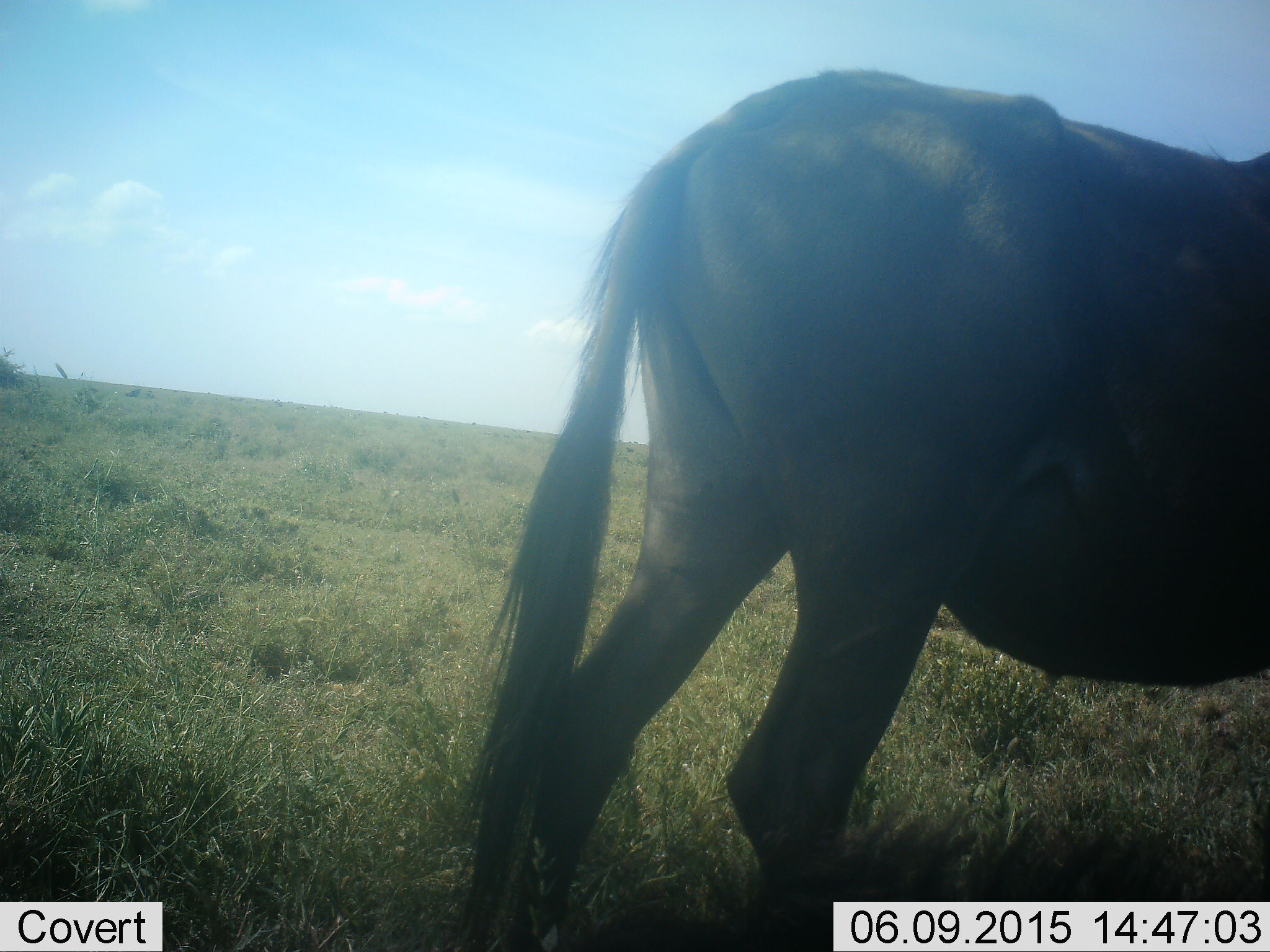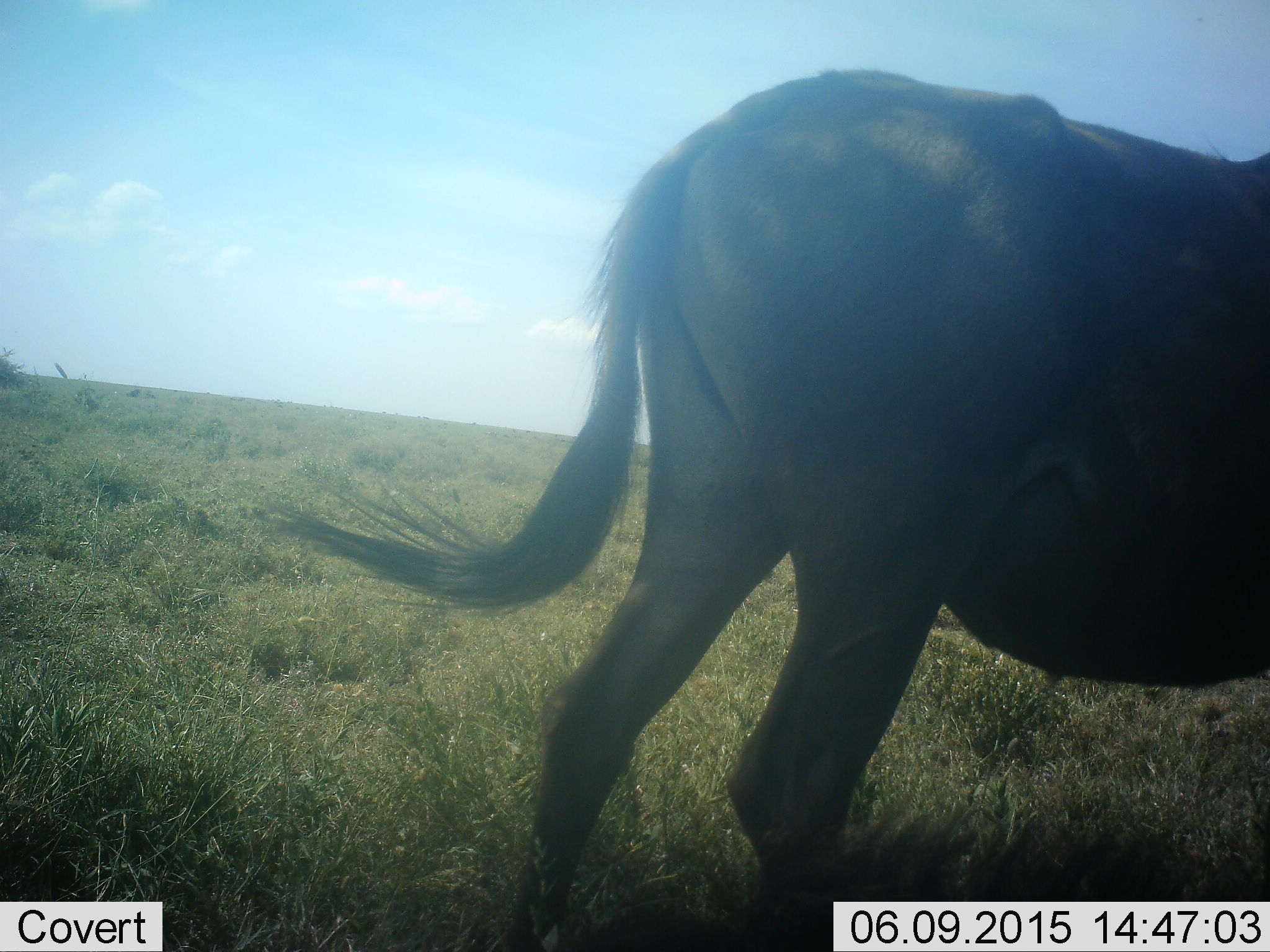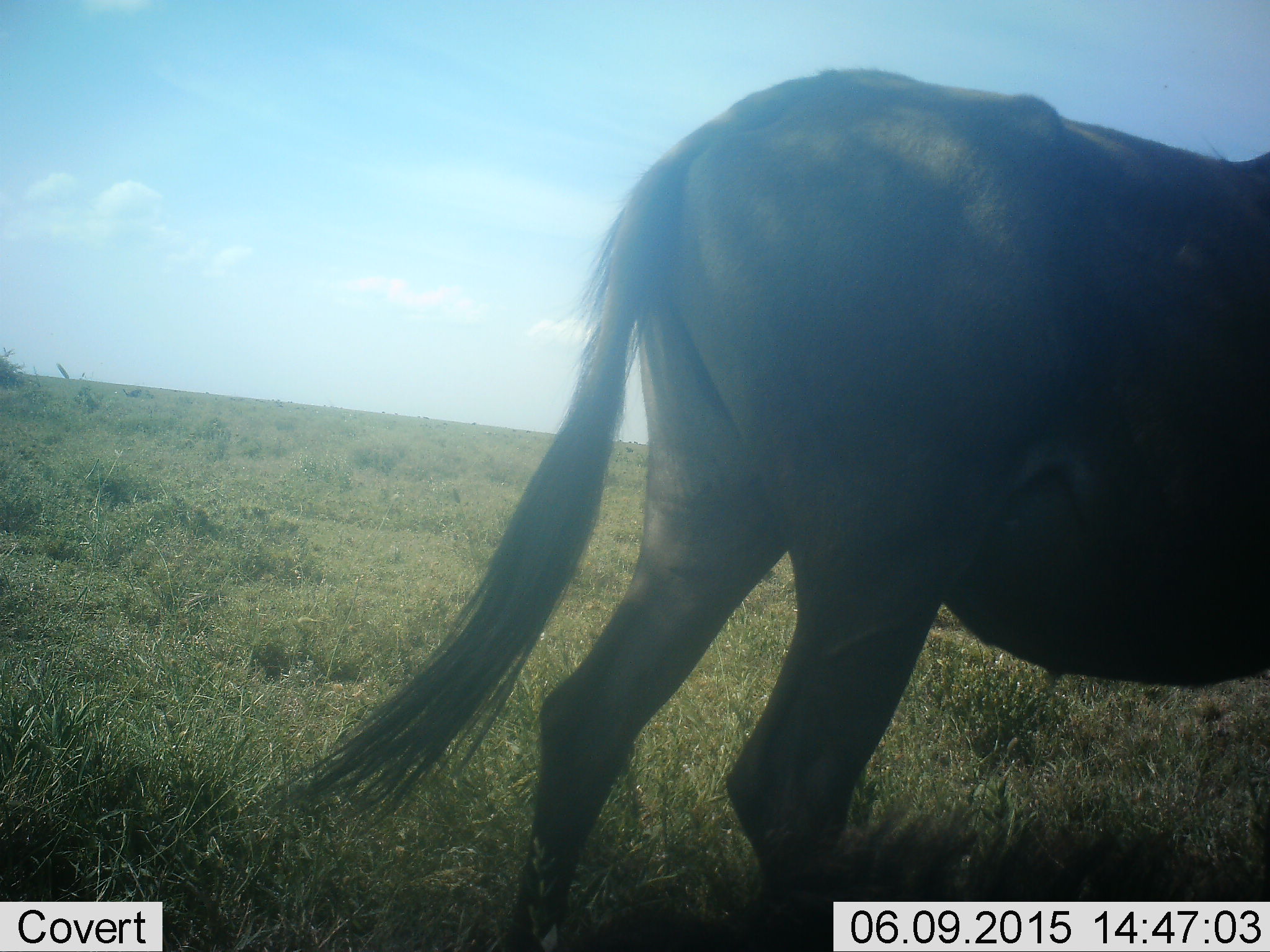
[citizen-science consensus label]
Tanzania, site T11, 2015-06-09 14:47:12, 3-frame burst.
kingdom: Animalia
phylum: Chordata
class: Mammalia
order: Artiodactyla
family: Bovidae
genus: Connochaetes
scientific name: Connochaetes taurinus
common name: blue wildebeest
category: wildebeest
Wildebeest (blue wildebeest) (Connochaetes taurinus), count 1. Behavior (volunteer vote fractions): standing 90%, resting 0%, moving 10%, interacting 0%. Young present (vote fraction): 0%. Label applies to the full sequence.